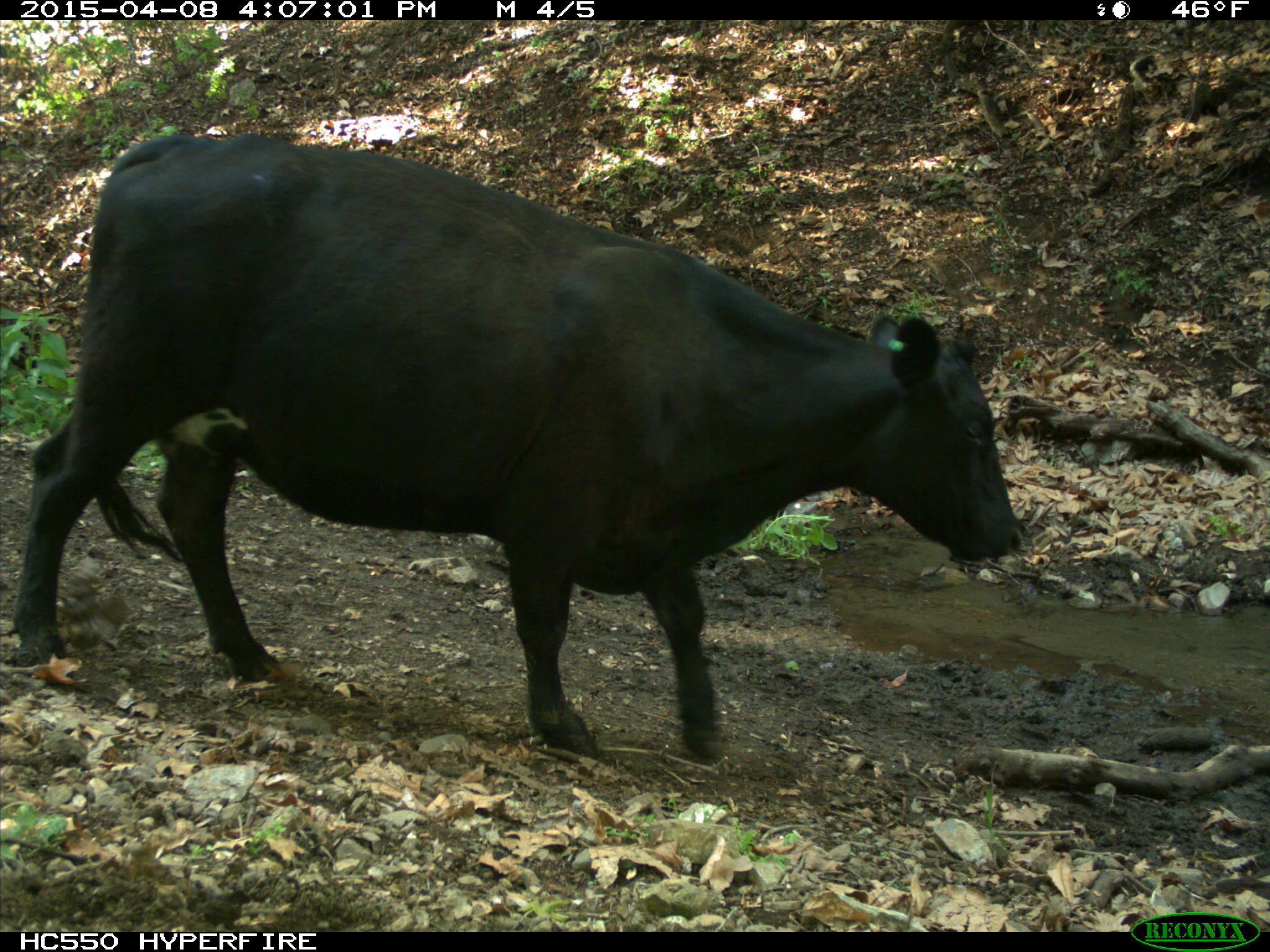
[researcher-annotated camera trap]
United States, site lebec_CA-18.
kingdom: Animalia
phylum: Chordata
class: Mammalia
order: Artiodactyla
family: Bovidae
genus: Bos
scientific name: Bos taurus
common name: domestic cow